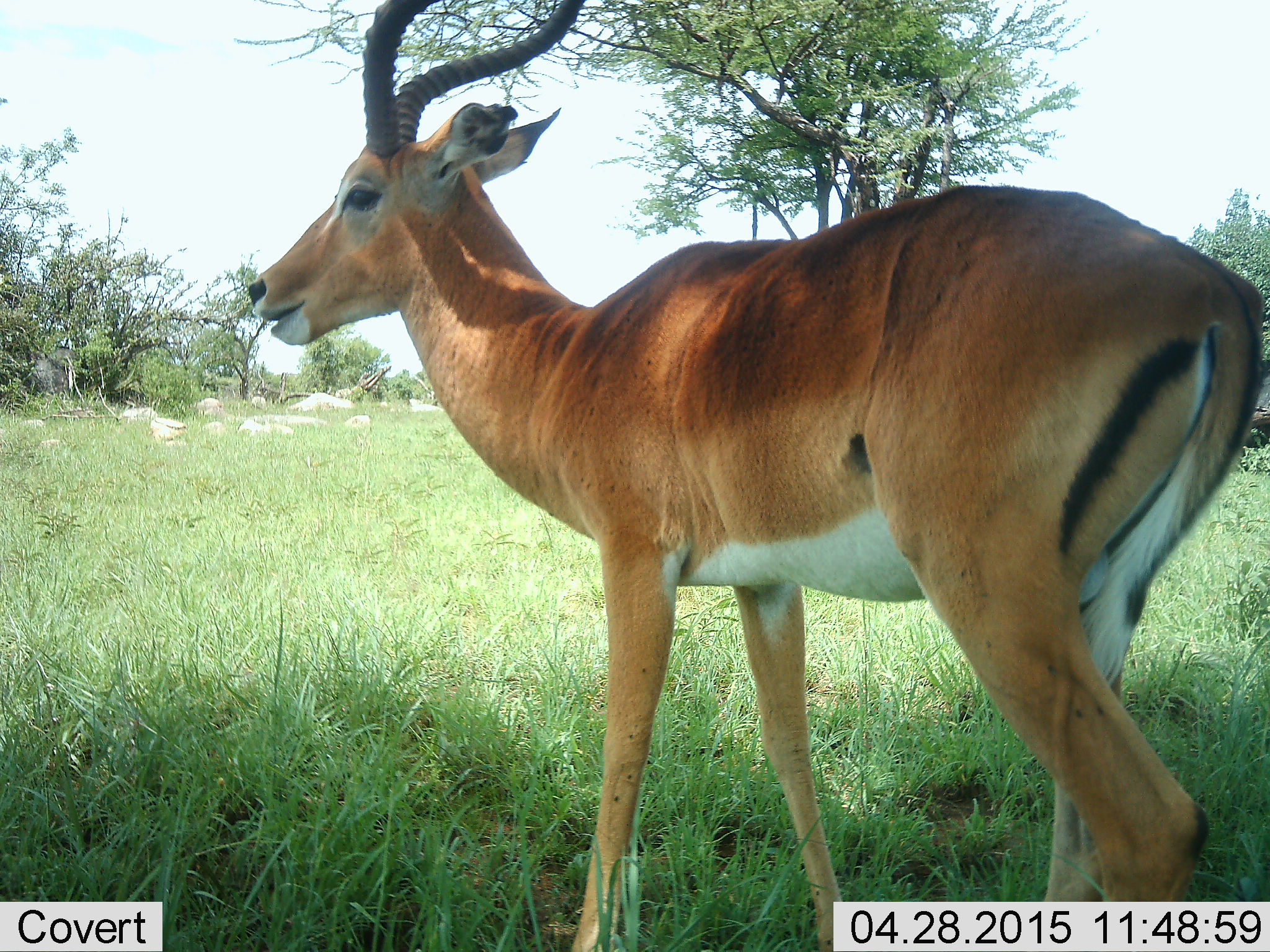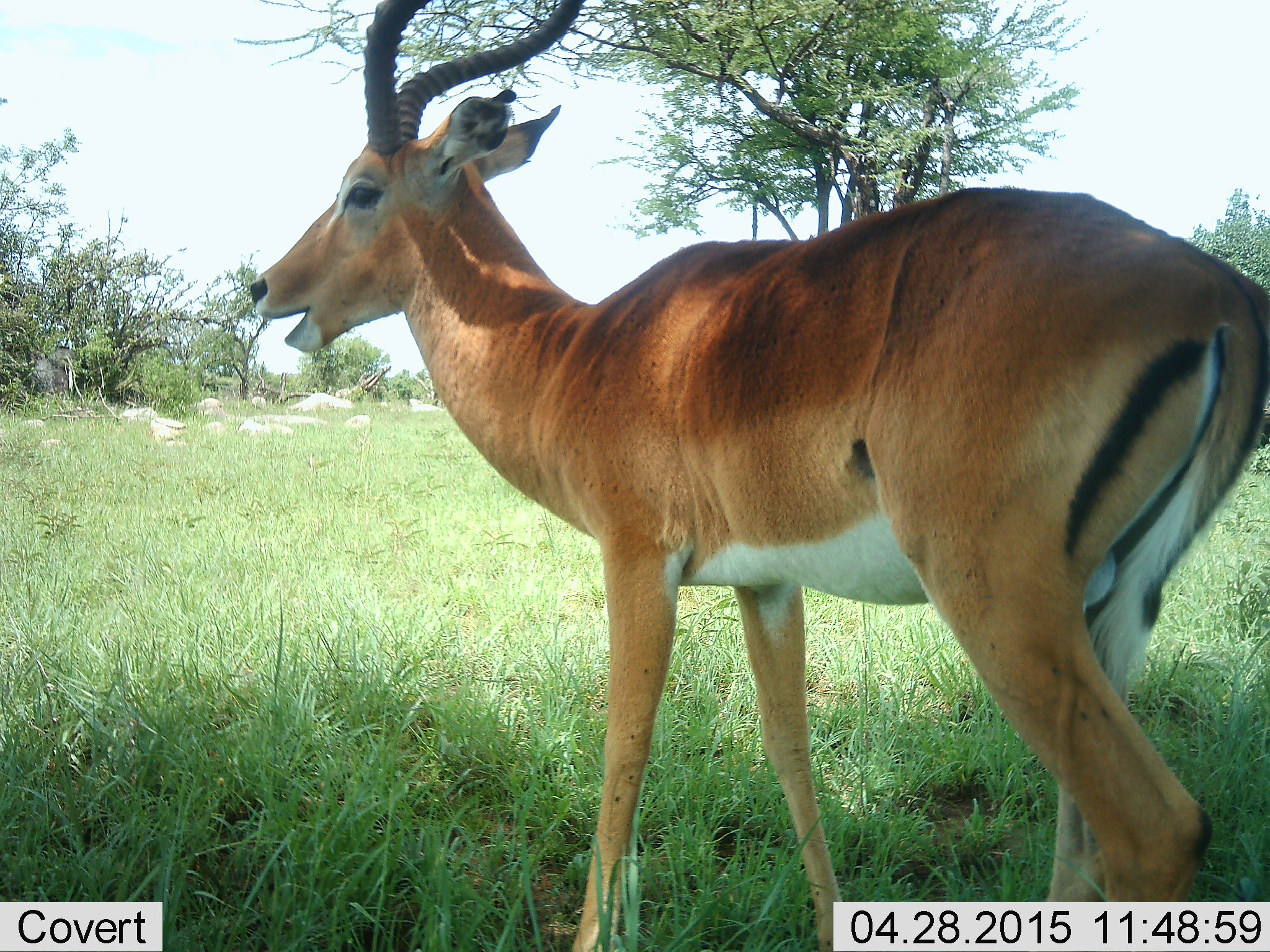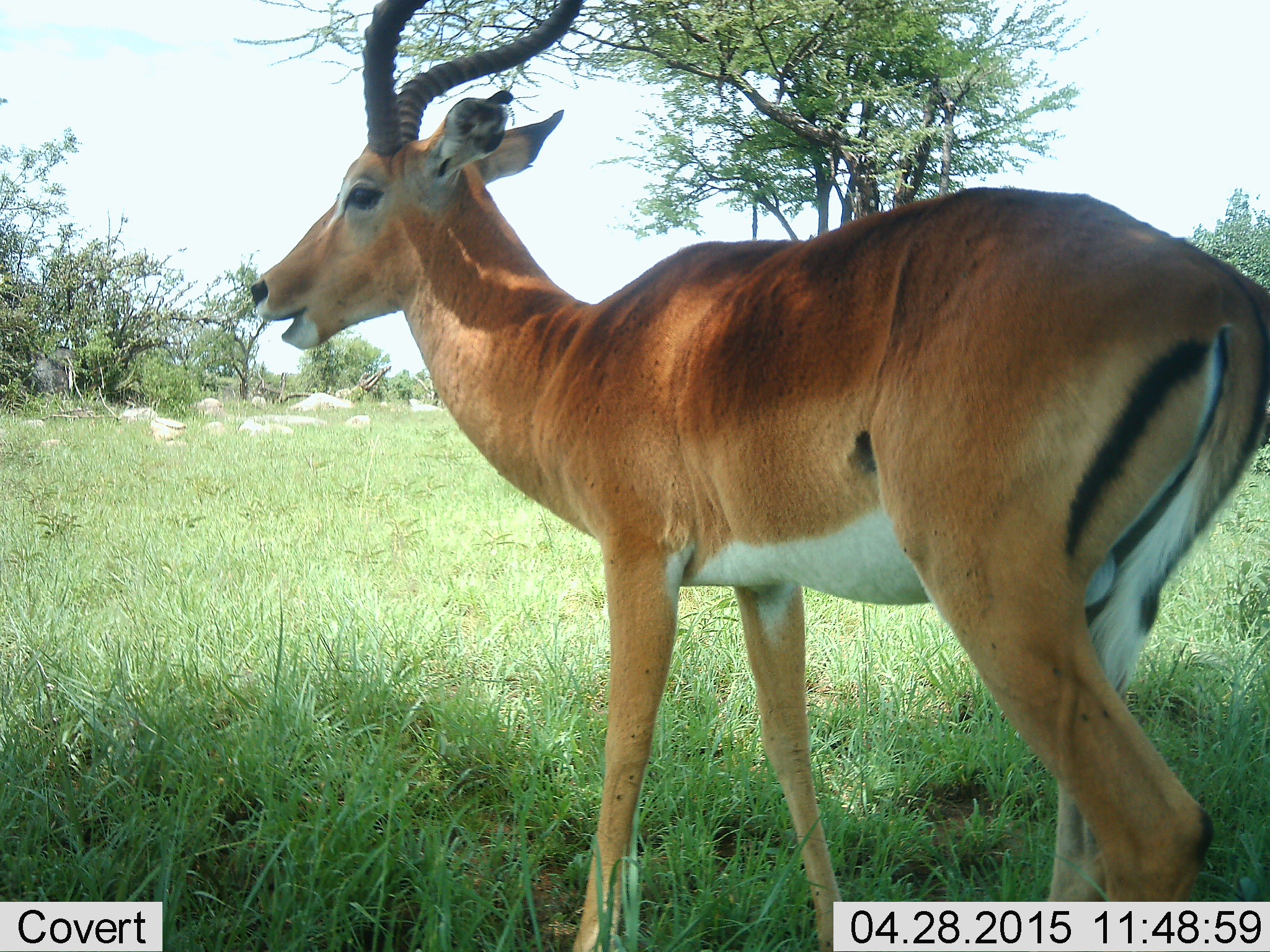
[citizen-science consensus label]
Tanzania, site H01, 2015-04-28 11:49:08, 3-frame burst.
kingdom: Animalia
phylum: Chordata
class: Mammalia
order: Artiodactyla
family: Bovidae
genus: Aepyceros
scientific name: Aepyceros melampus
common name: impala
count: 1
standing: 82%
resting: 0%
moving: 18%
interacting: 0%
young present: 0%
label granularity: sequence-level